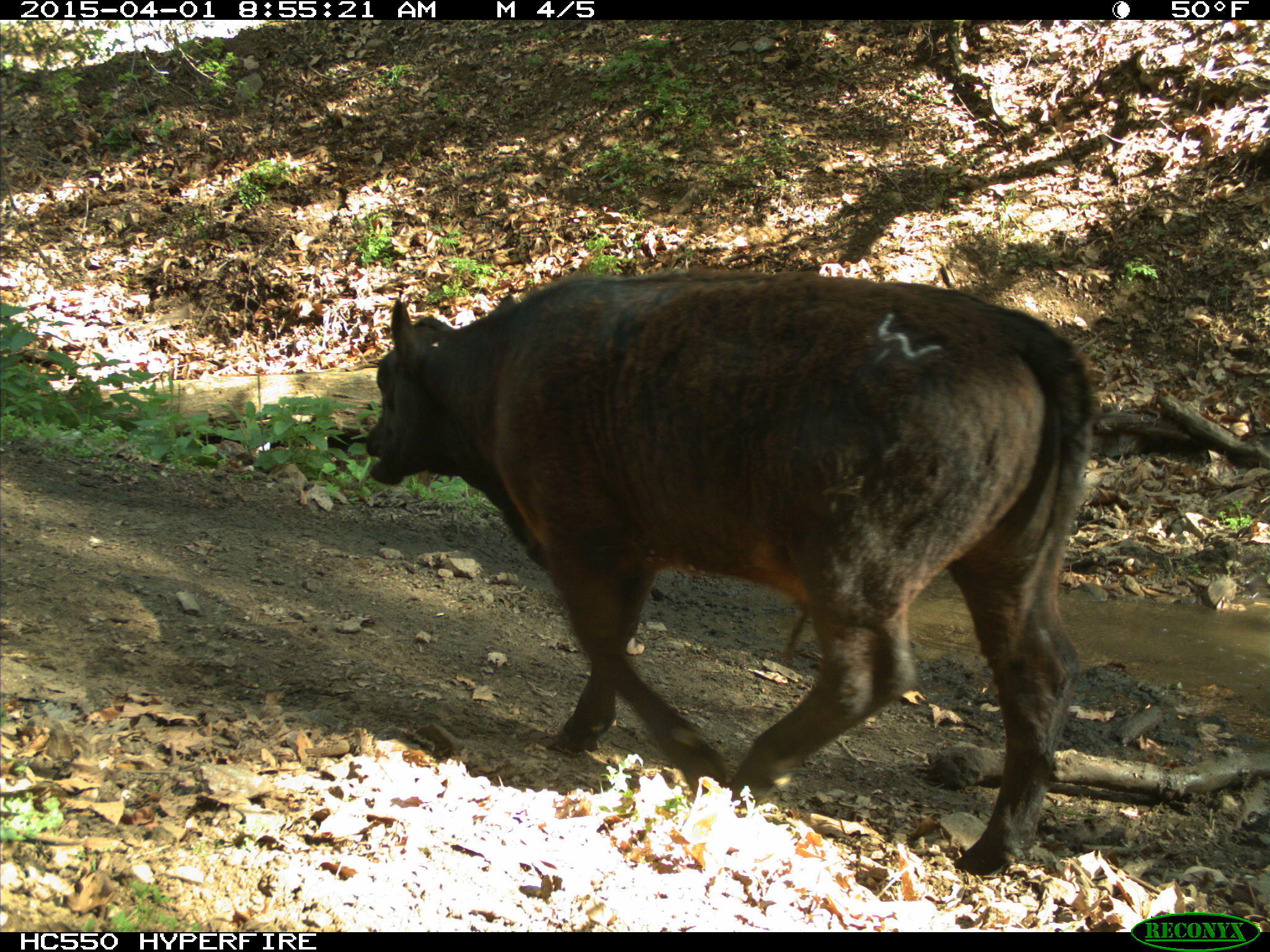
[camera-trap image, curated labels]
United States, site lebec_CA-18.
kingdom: Animalia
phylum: Chordata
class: Mammalia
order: Artiodactyla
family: Bovidae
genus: Bos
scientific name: Bos taurus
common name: domestic cow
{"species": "Bos taurus (domestic cow)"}